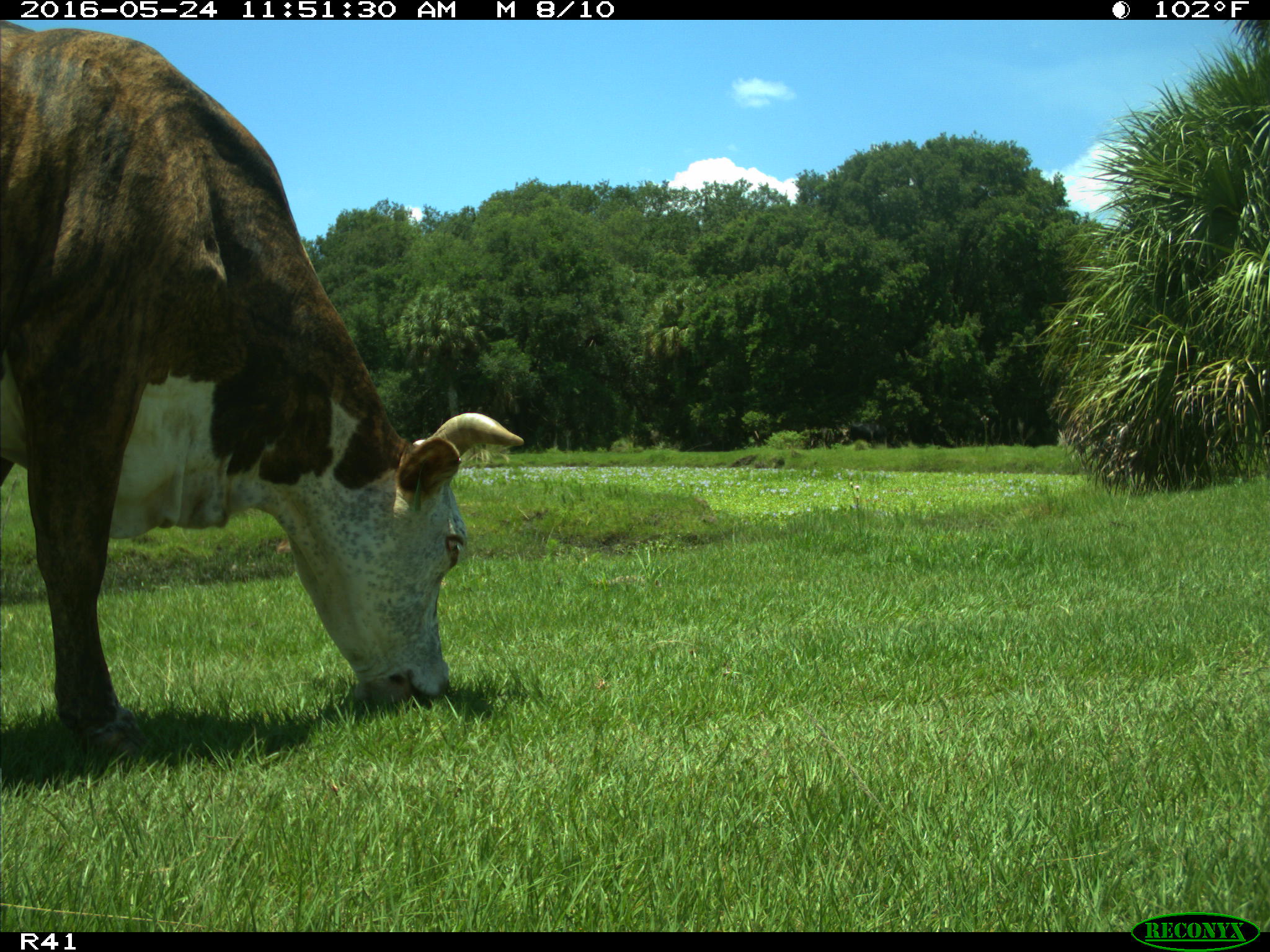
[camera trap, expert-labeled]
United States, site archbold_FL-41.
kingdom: Animalia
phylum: Chordata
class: Mammalia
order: Artiodactyla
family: Bovidae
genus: Bos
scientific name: Bos taurus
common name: domestic cow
Bos taurus (domestic cow).